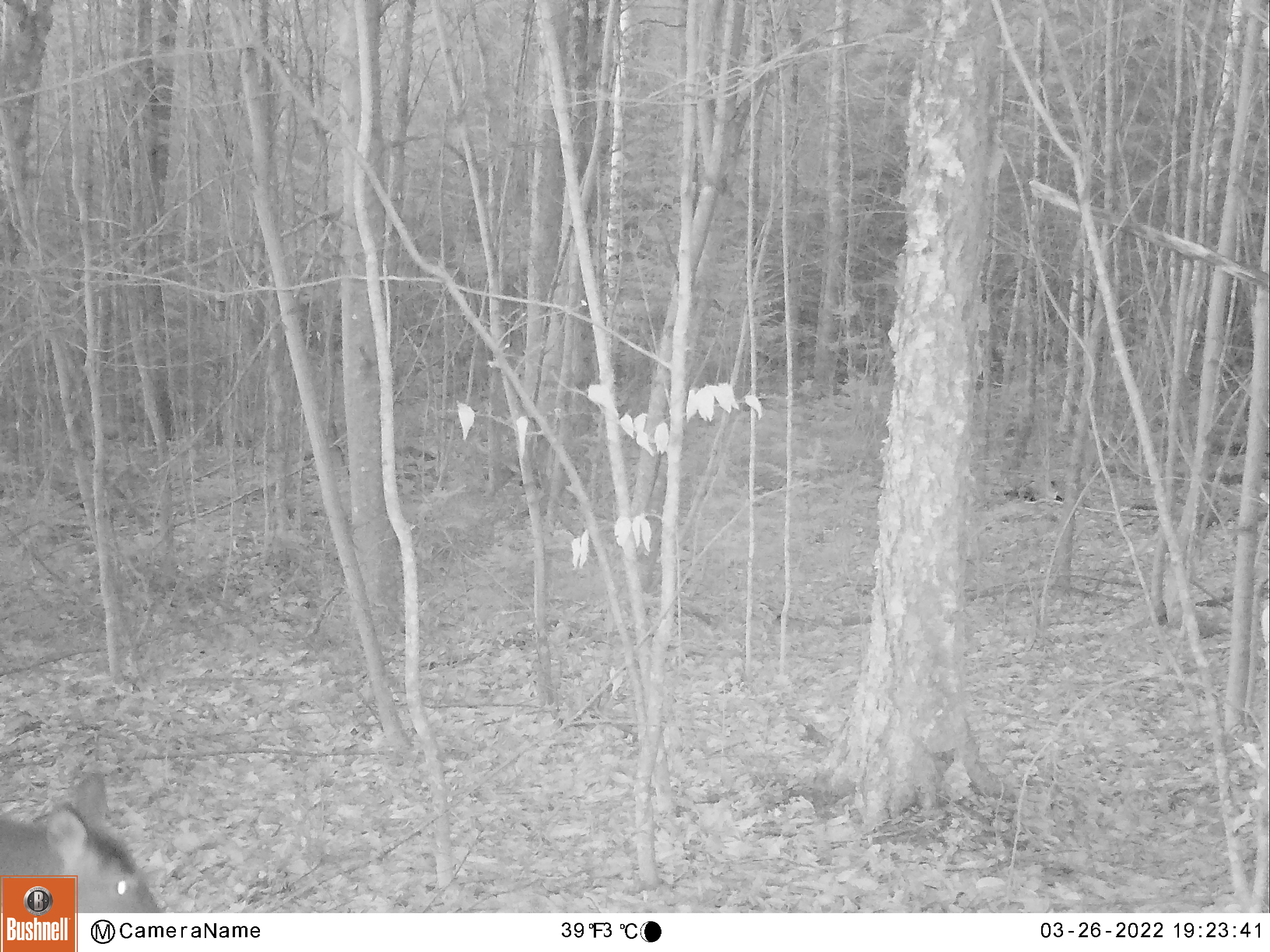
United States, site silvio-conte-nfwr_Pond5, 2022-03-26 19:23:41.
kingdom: Animalia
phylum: Chordata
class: Mammalia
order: Artiodactyla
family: Cervidae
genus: Odocoileus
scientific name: Odocoileus virginianus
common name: white-tailed deer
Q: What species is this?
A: White-tailed deer (Odocoileus virginianus).